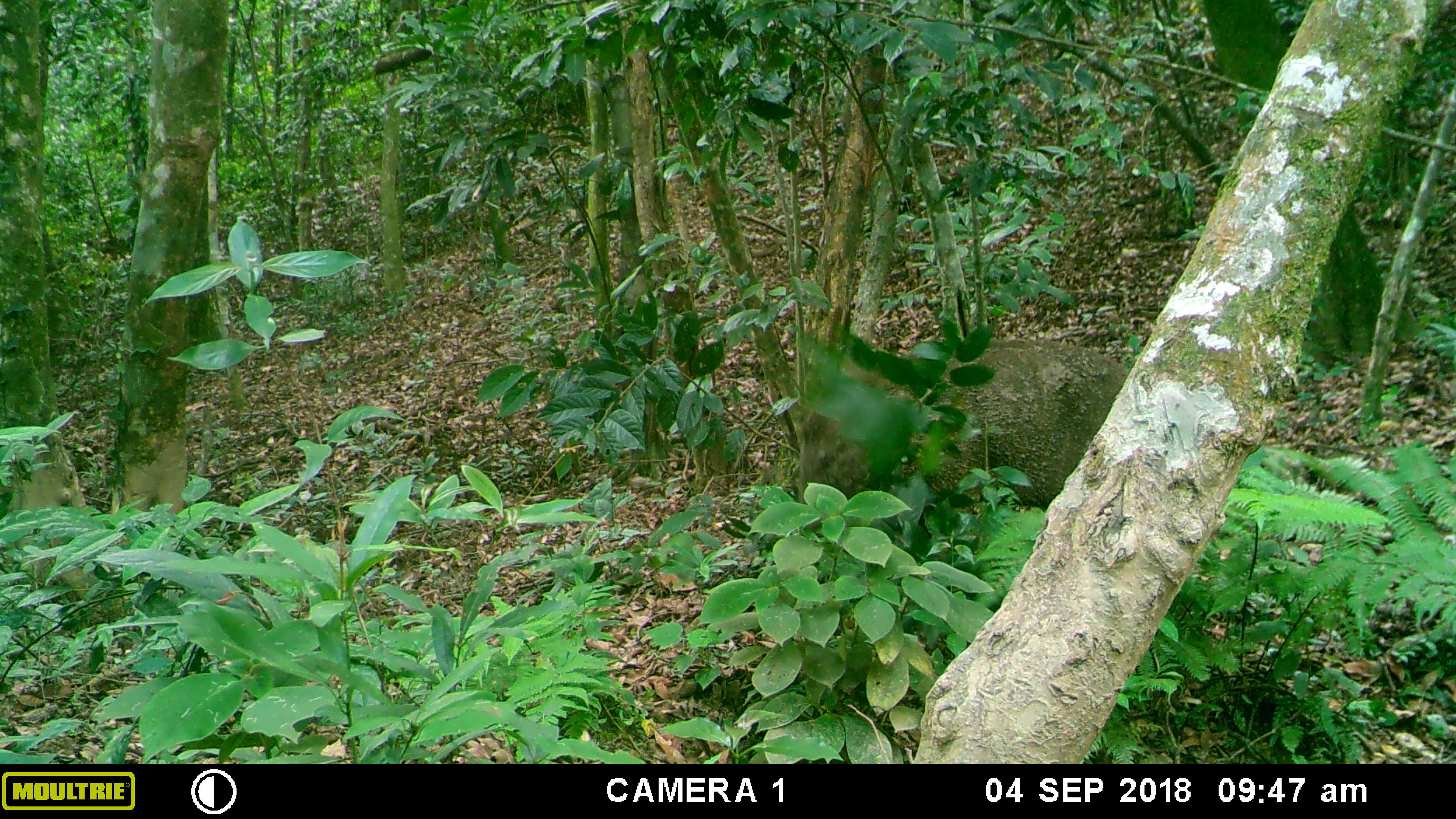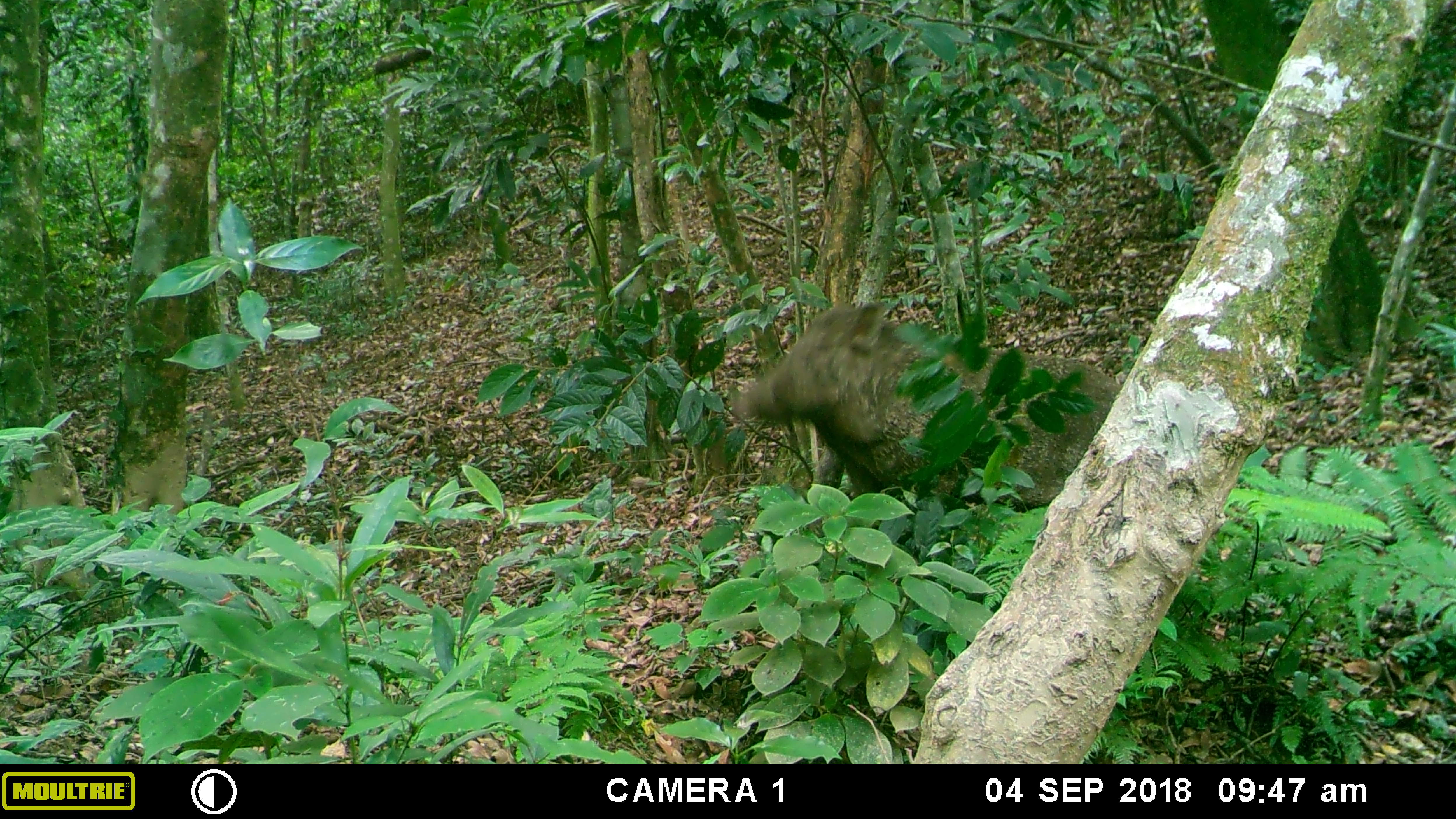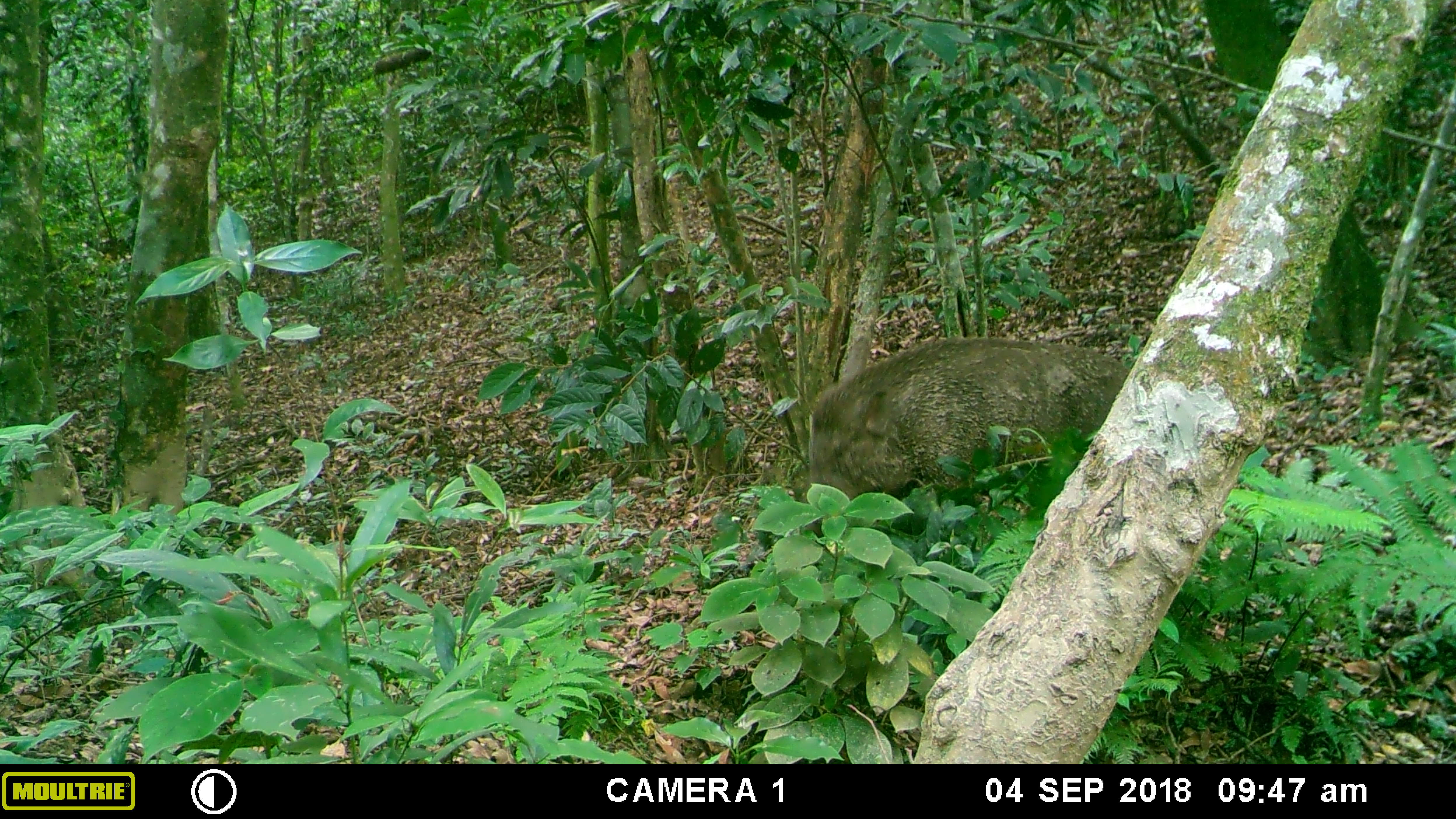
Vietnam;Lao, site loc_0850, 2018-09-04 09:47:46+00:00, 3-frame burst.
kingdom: Animalia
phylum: Chordata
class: Mammalia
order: Artiodactyla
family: Suidae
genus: Sus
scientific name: Sus scrofa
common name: eurasian wild pig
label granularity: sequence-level